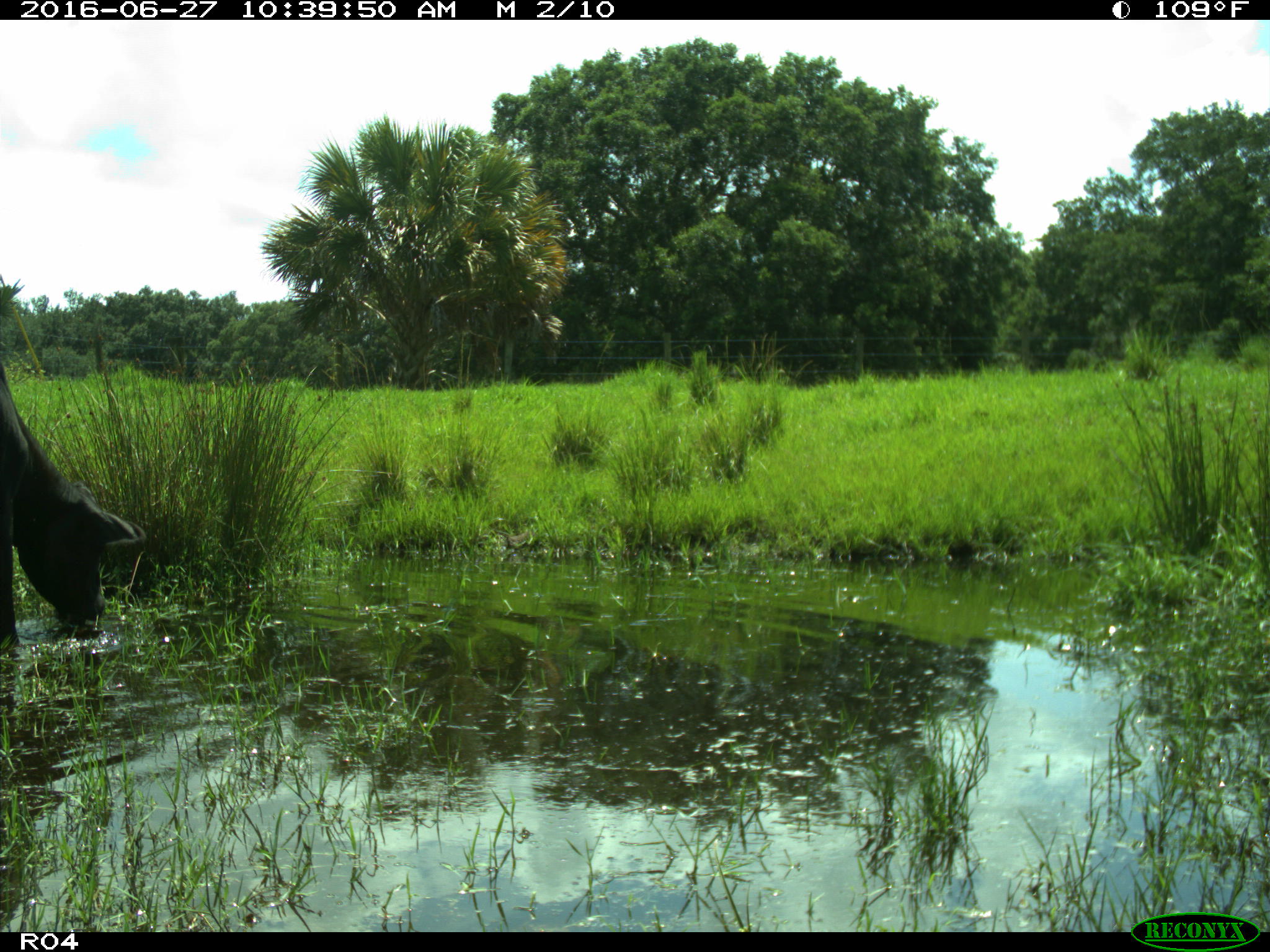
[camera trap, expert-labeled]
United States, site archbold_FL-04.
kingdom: Animalia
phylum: Chordata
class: Mammalia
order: Artiodactyla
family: Bovidae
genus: Bos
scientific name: Bos taurus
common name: domestic cow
Bos taurus (domestic cow).